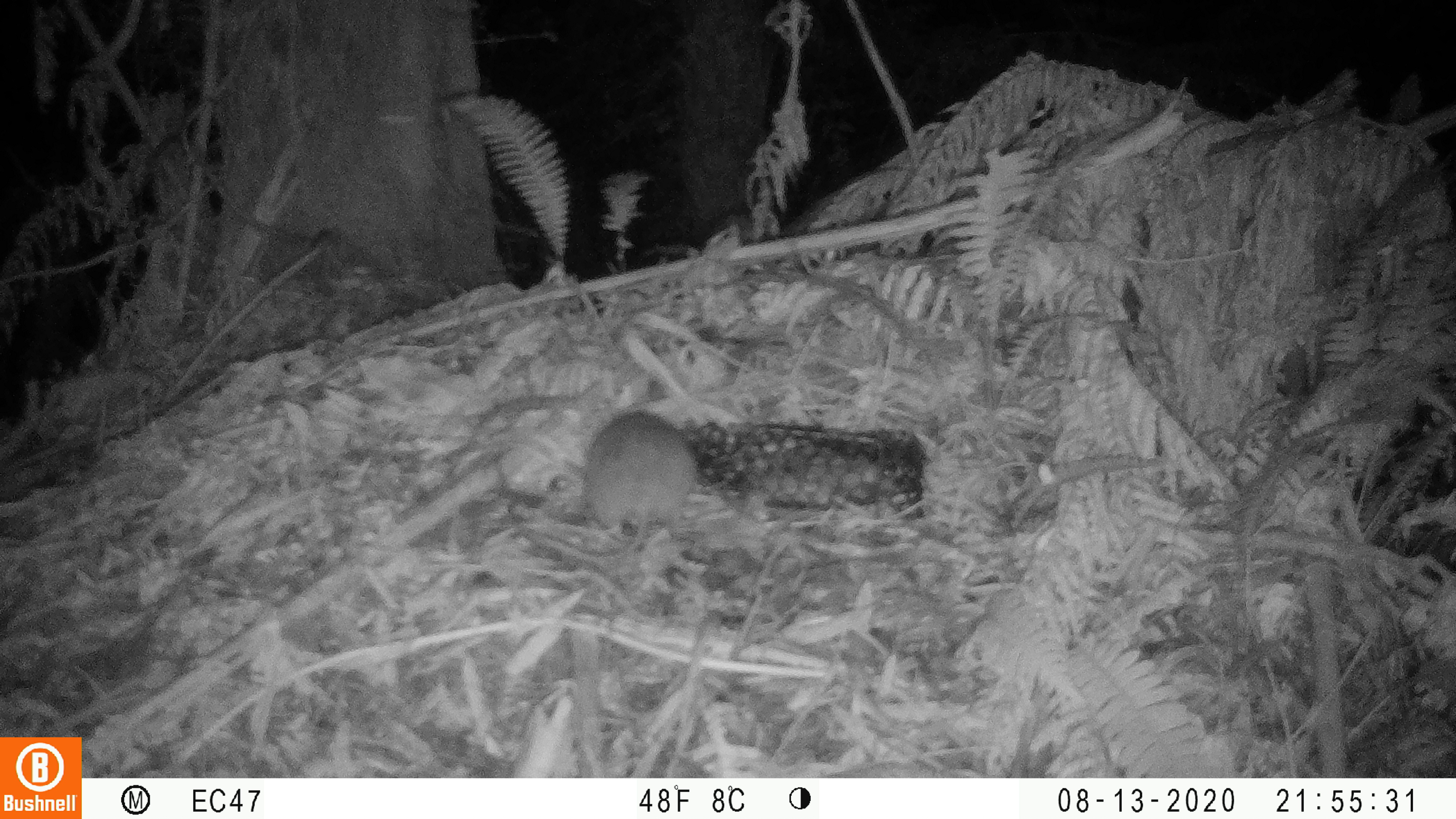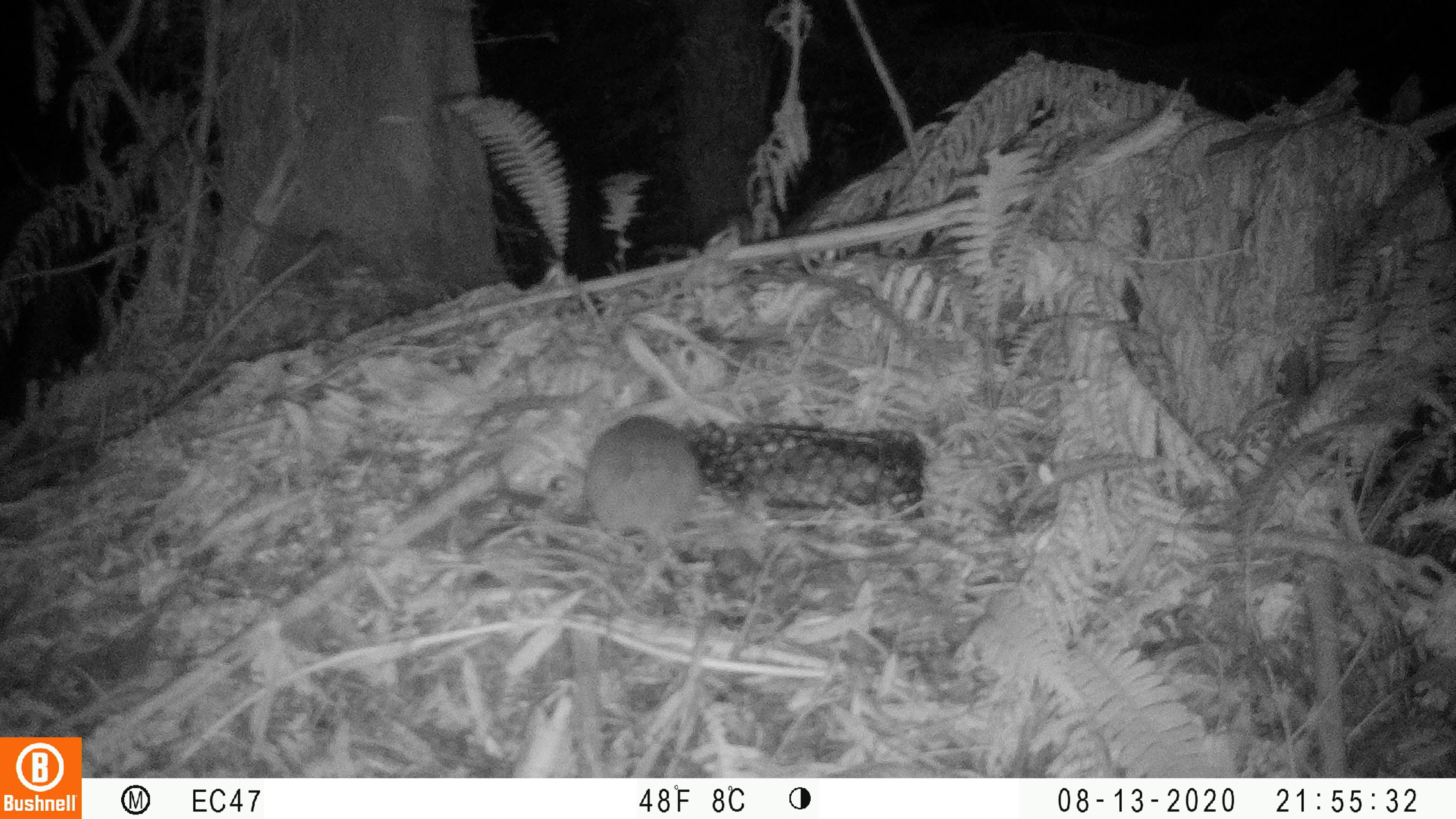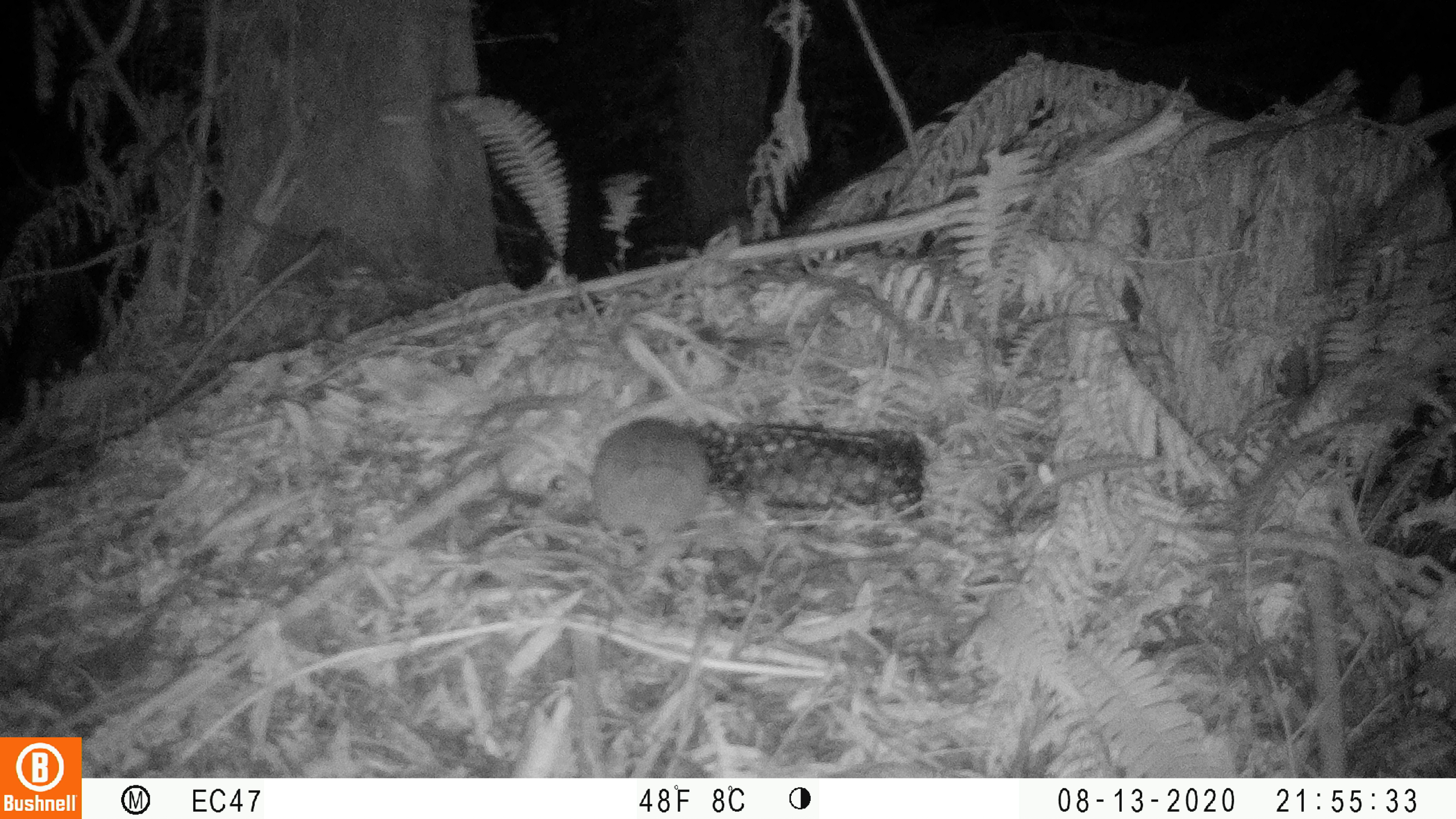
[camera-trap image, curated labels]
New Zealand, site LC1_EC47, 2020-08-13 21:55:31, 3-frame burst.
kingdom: Animalia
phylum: Chordata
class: Mammalia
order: Rodentia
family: Muridae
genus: Rattus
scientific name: Rattus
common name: rat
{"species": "rat (Rattus)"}